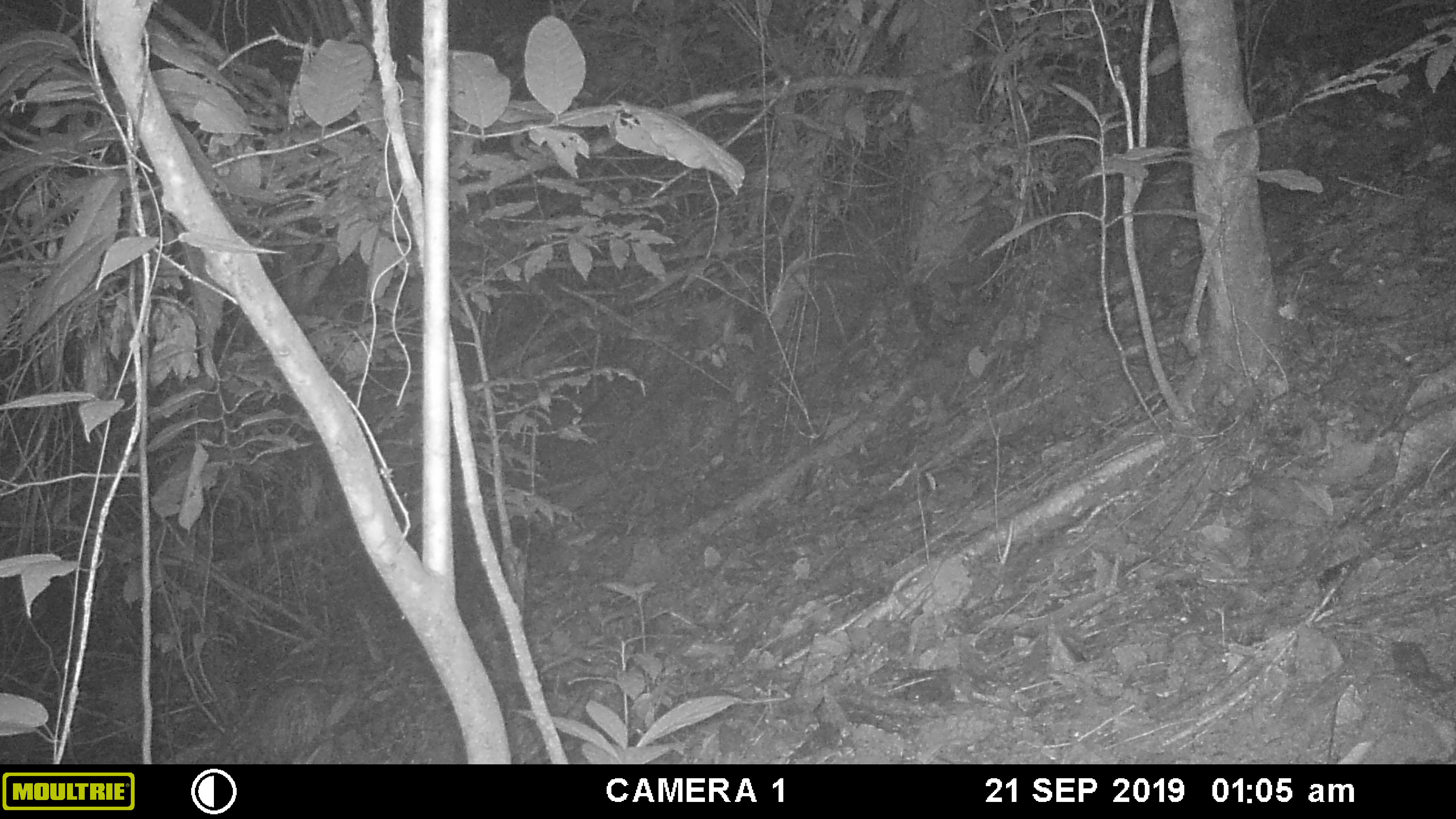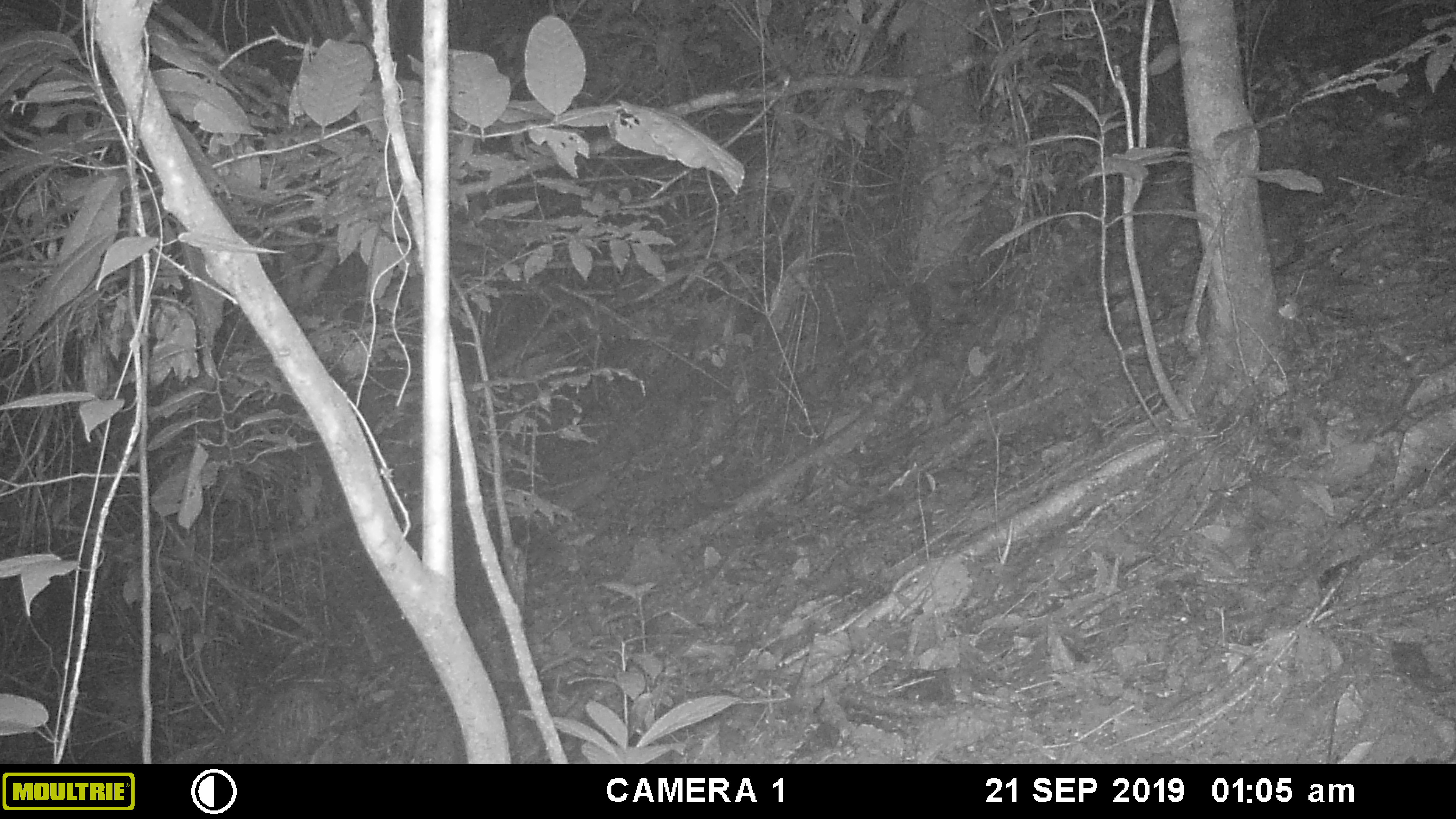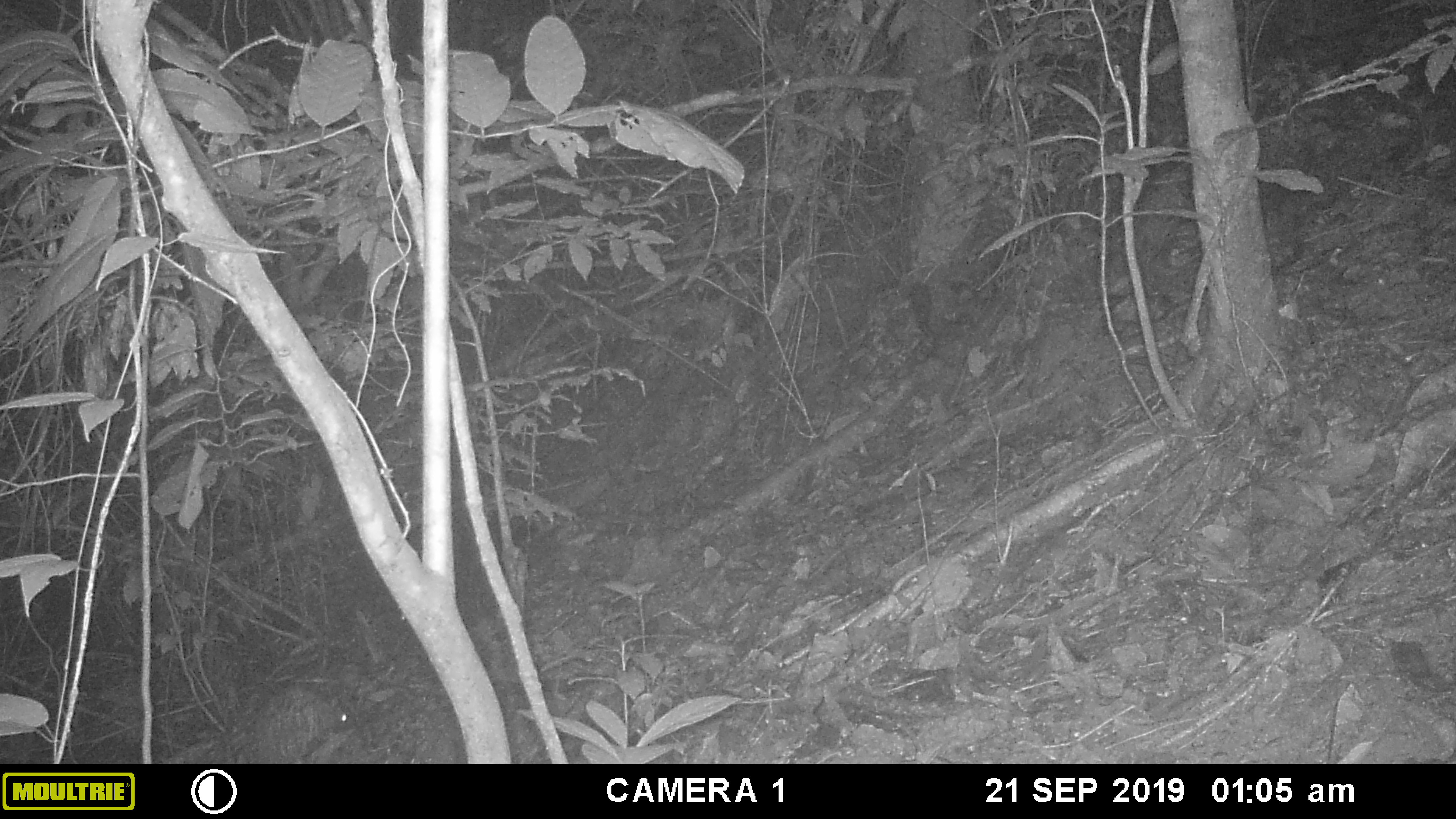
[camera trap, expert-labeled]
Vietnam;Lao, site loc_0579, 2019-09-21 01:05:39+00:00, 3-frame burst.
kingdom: Animalia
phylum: Chordata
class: Mammalia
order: Rodentia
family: Hystricidae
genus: Atherurus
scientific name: Atherurus macrourus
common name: asiatic brush-tailed porcupine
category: asiatic brush tailed porcupine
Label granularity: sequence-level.